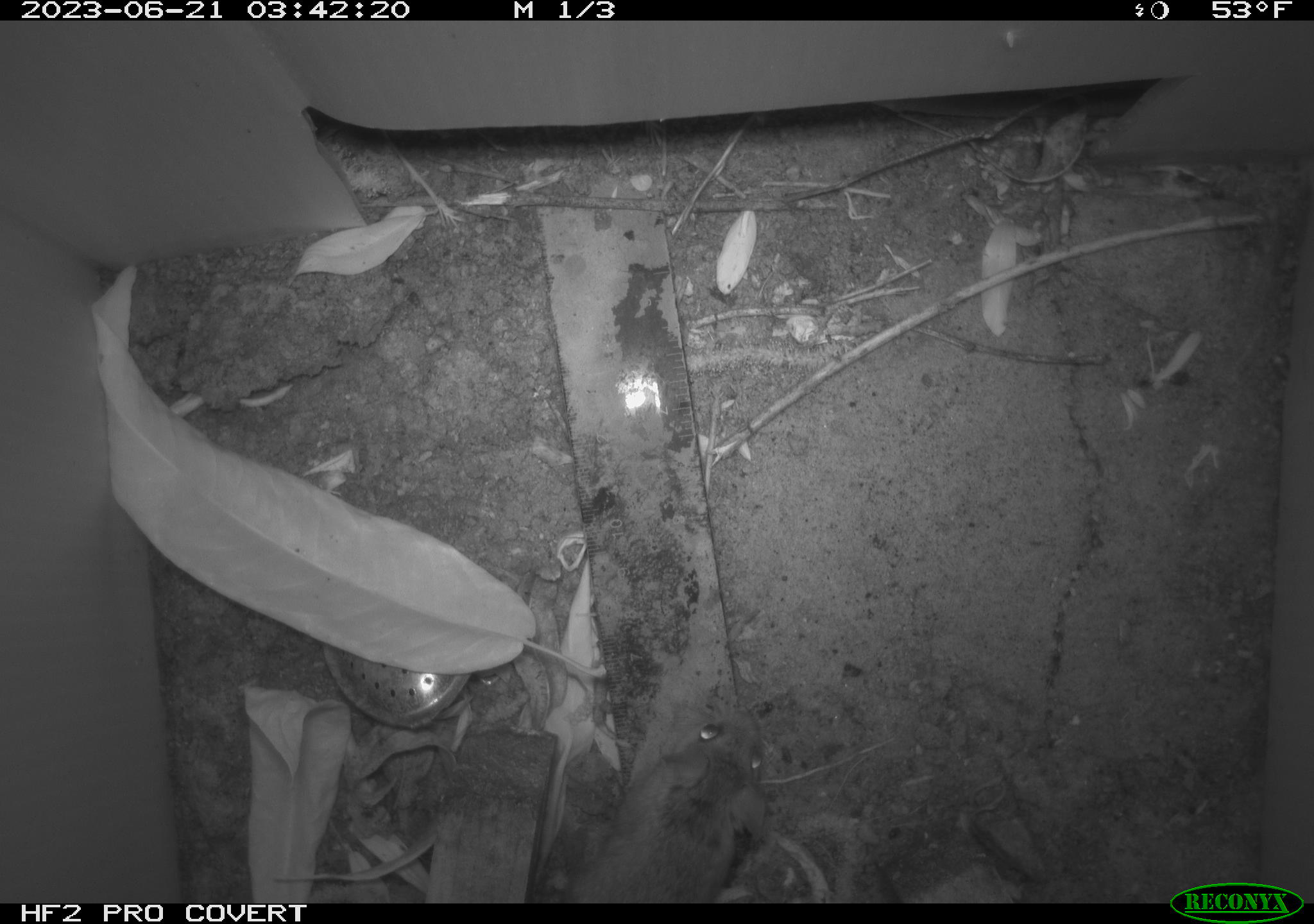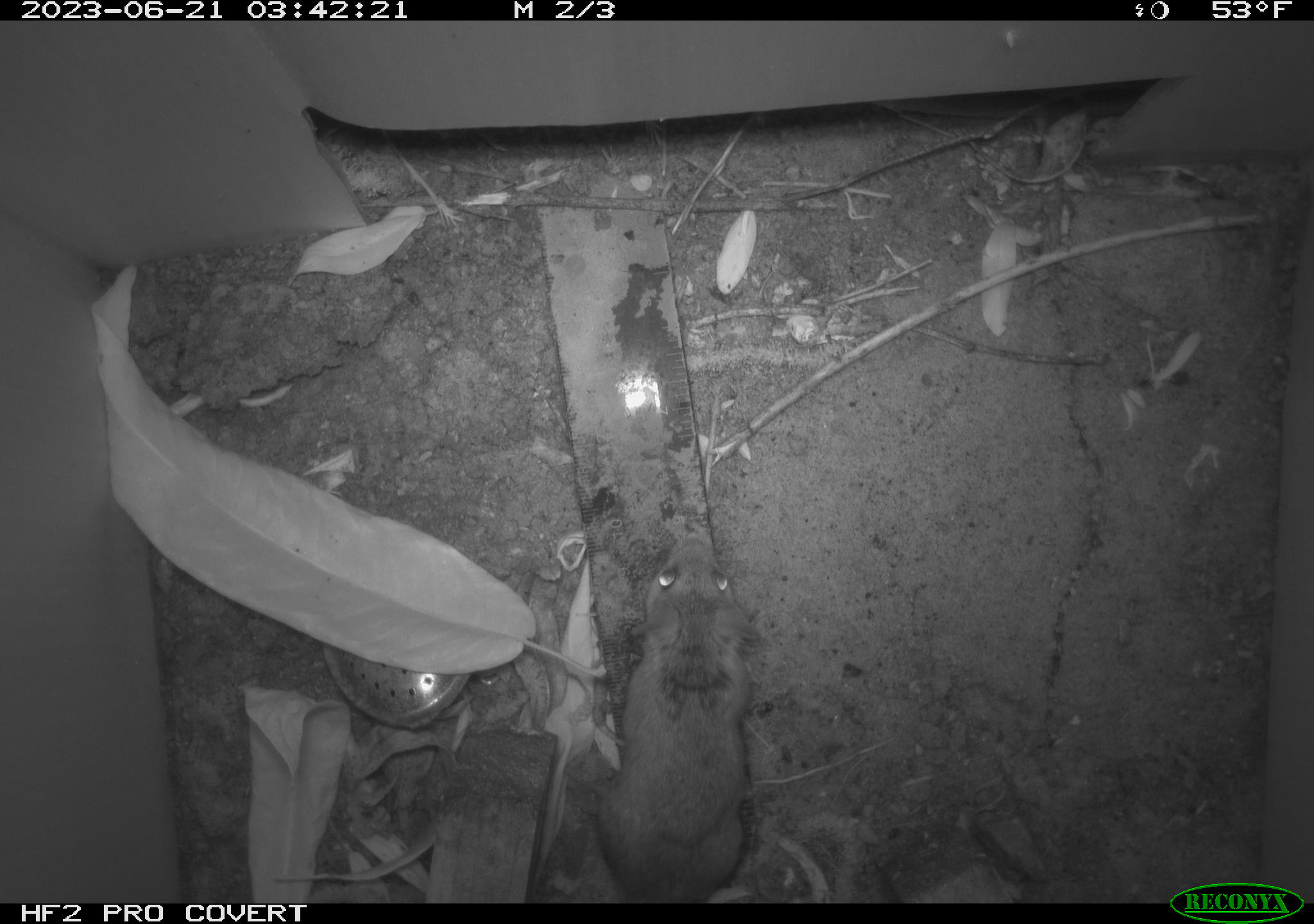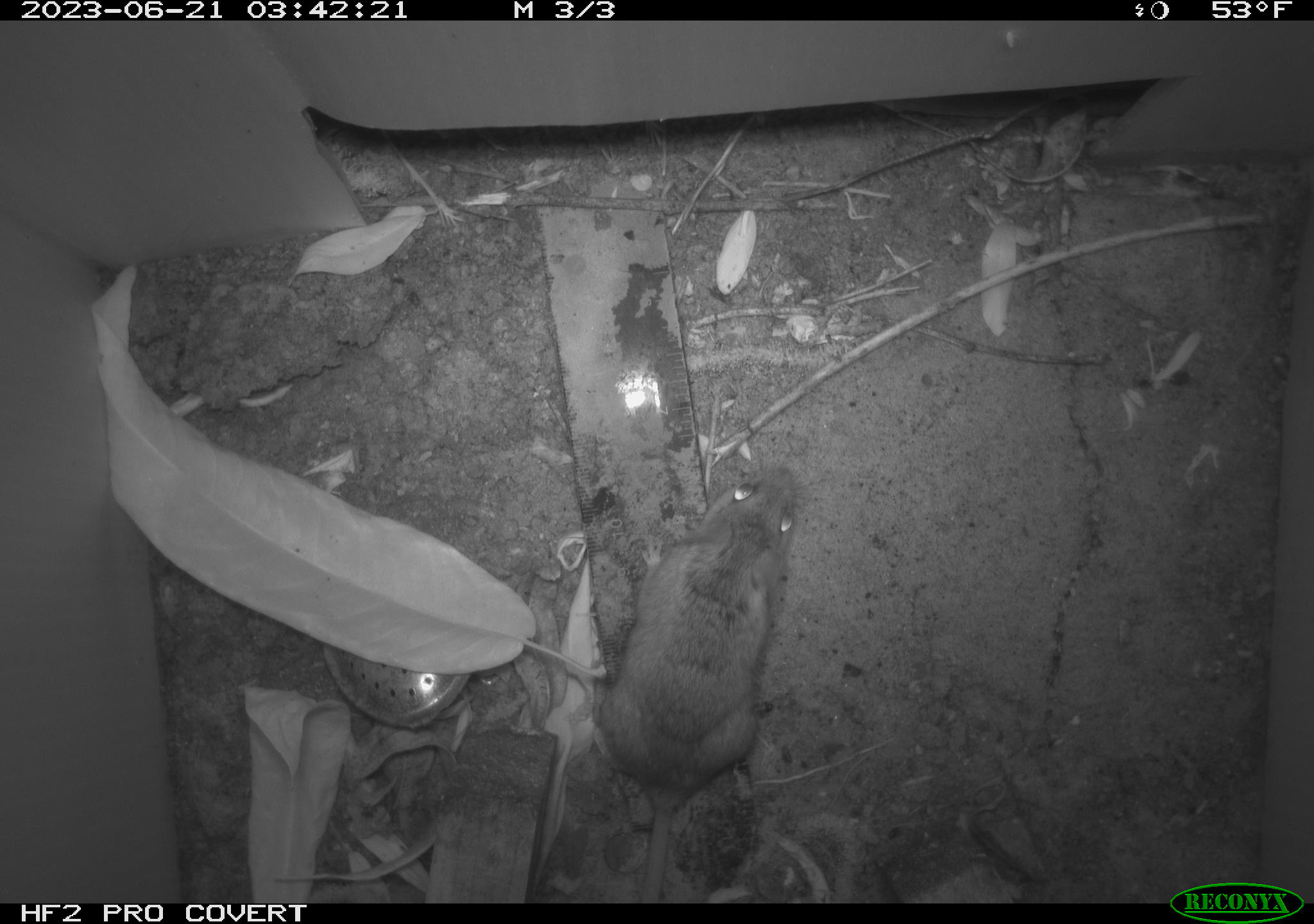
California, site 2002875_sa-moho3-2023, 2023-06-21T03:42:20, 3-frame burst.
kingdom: Animalia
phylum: Chordata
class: Mammalia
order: Rodentia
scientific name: Rodentia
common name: mouse species